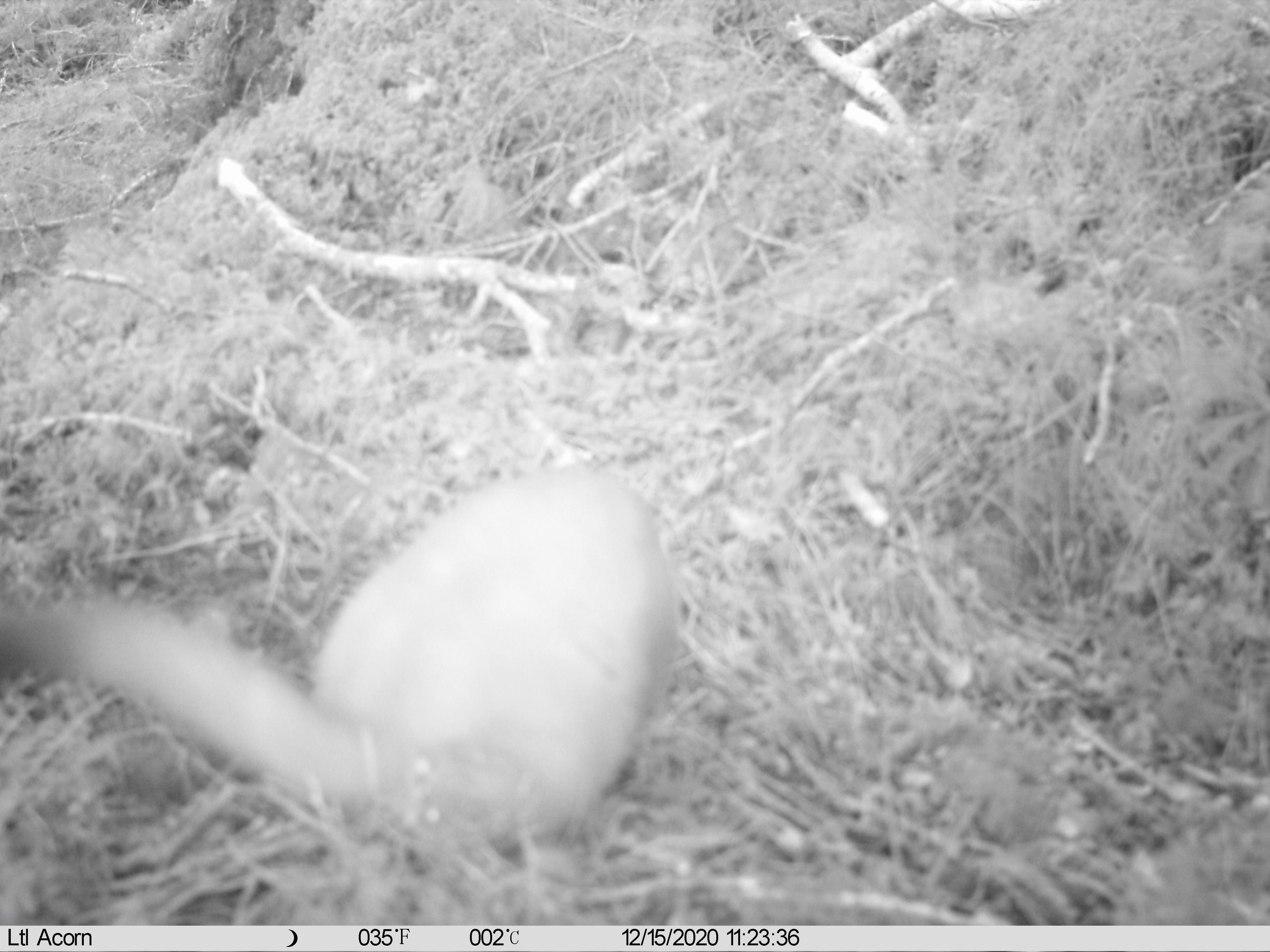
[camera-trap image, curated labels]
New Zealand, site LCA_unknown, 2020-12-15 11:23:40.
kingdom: Animalia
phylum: Chordata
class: Mammalia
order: Carnivora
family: Mustelidae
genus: Mustela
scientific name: Mustela erminea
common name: stoat